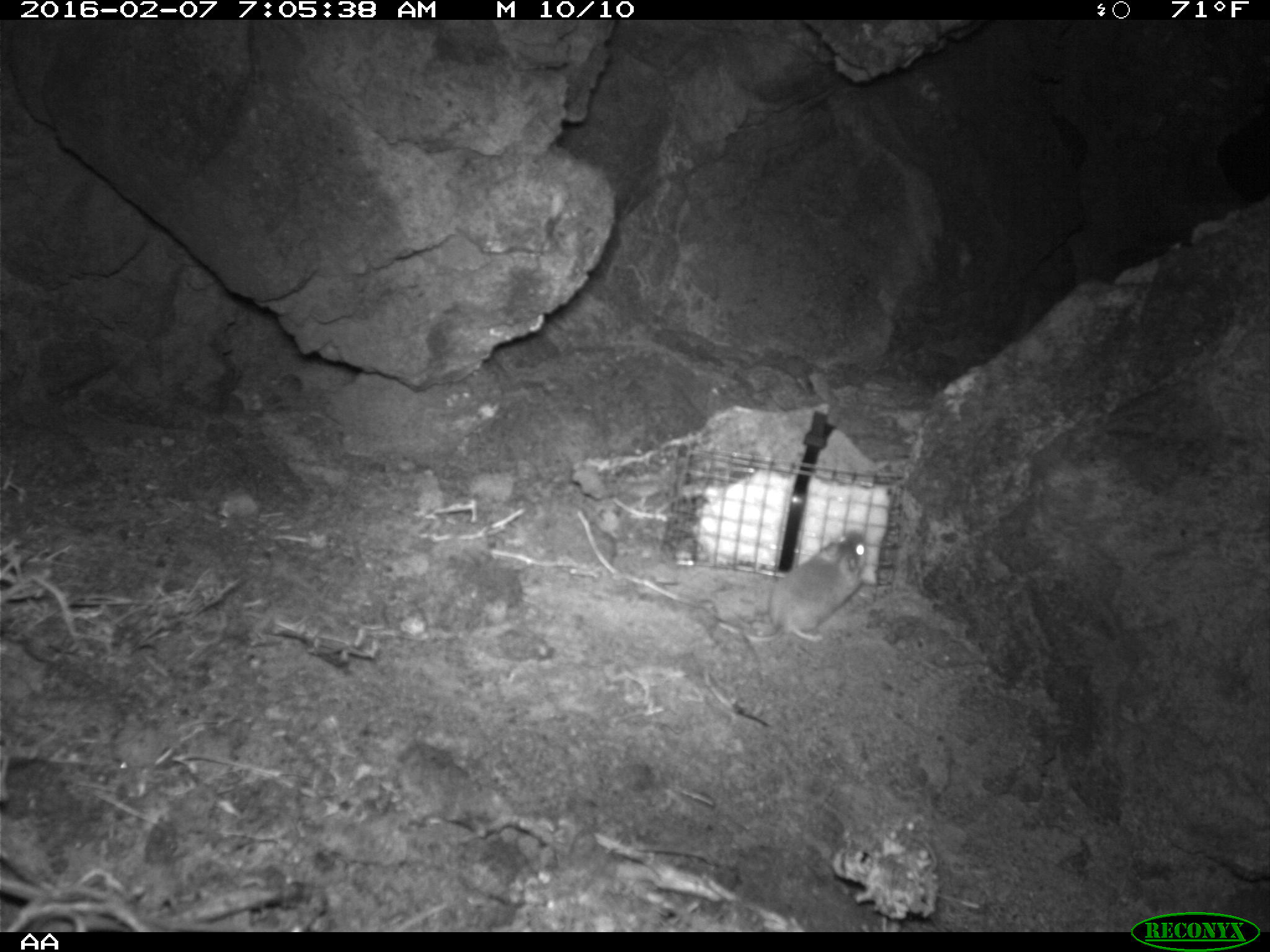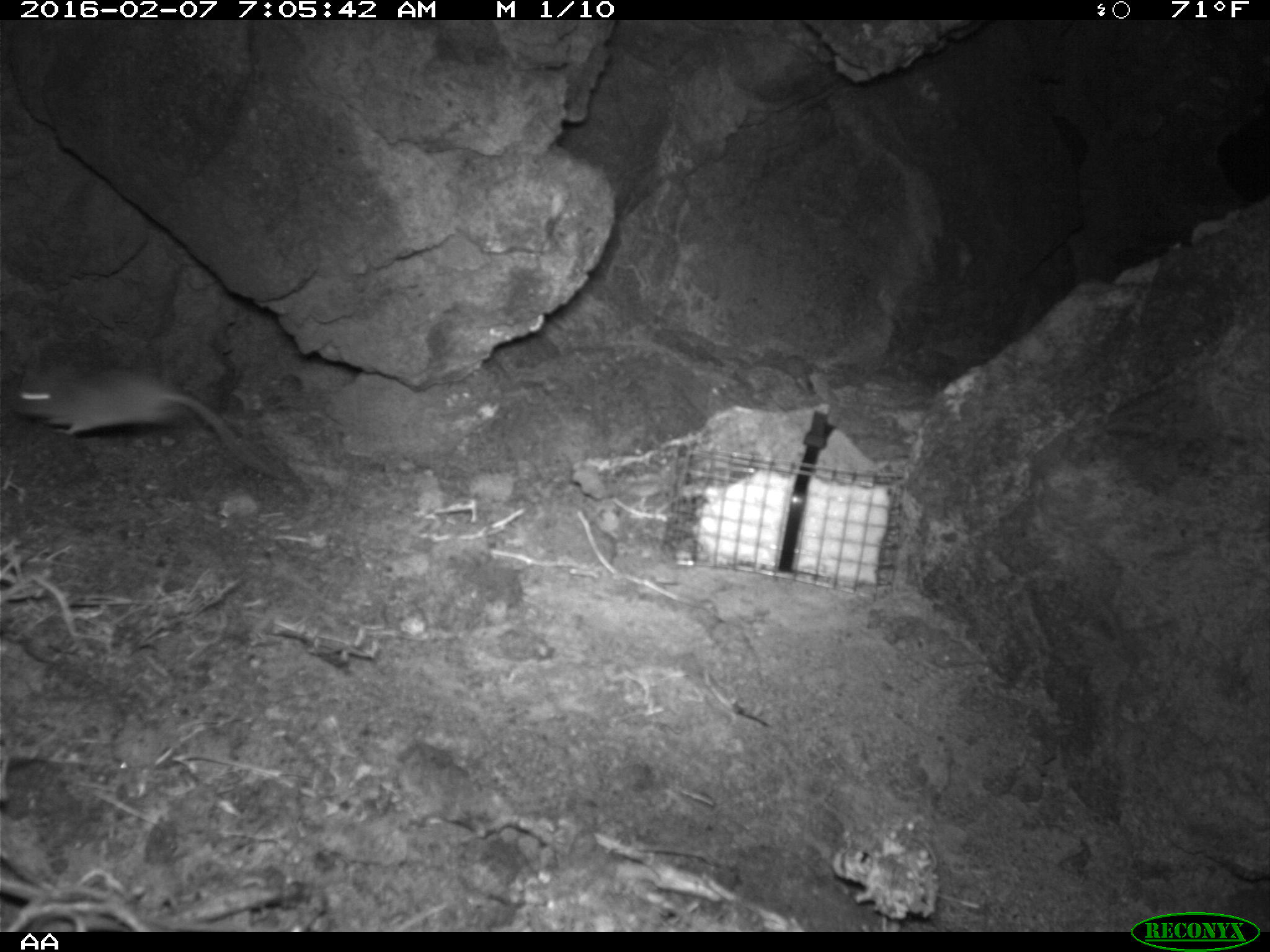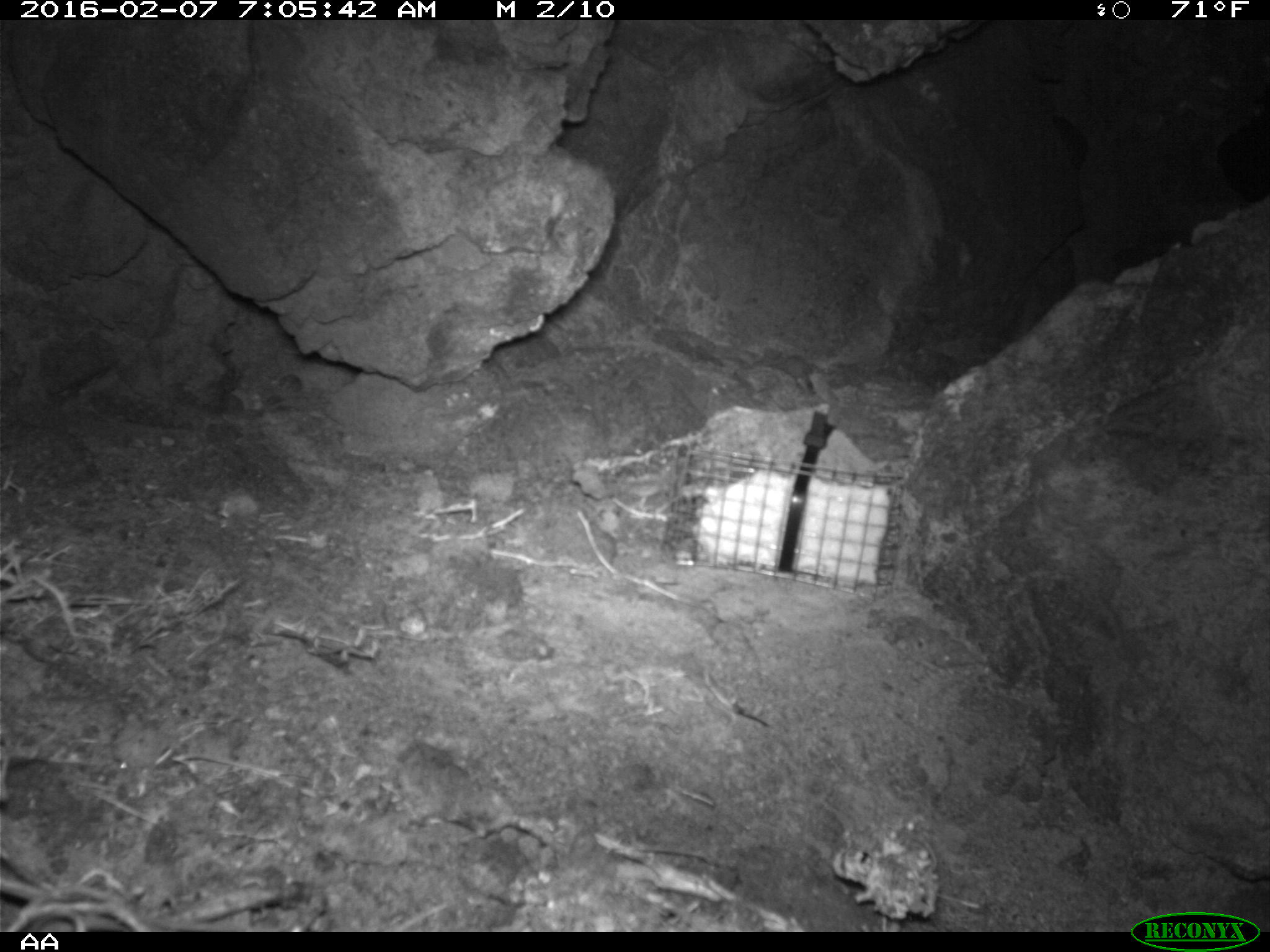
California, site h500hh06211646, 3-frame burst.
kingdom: Animalia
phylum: Chordata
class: Mammalia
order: Rodentia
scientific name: Rodentia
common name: rodent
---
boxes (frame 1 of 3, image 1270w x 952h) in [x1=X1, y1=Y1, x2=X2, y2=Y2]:
rodent: [x1=742, y1=528, x2=868, y2=641]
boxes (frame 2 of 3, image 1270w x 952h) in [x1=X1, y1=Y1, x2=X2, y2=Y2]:
rodent: [x1=17, y1=364, x2=274, y2=477]